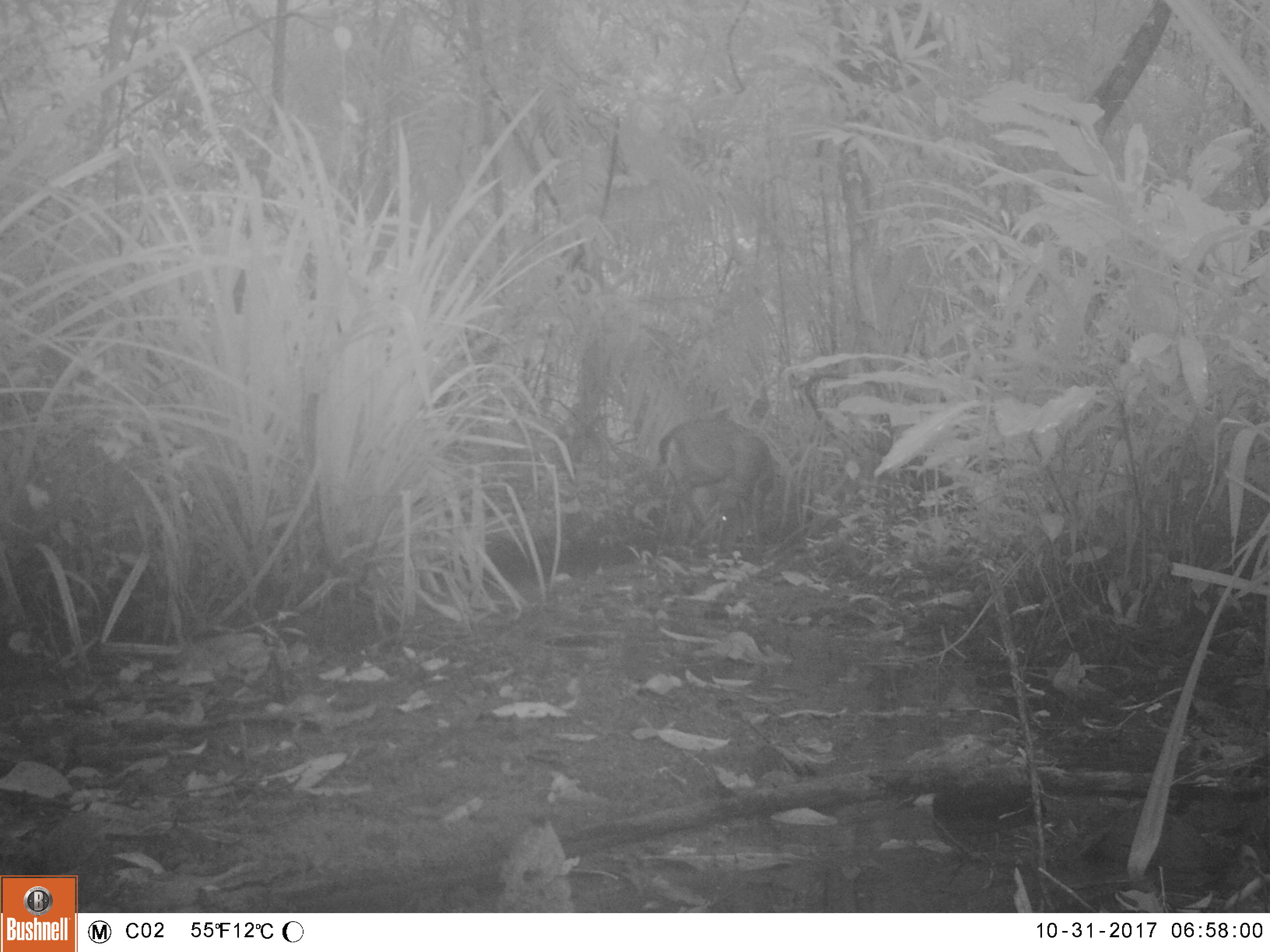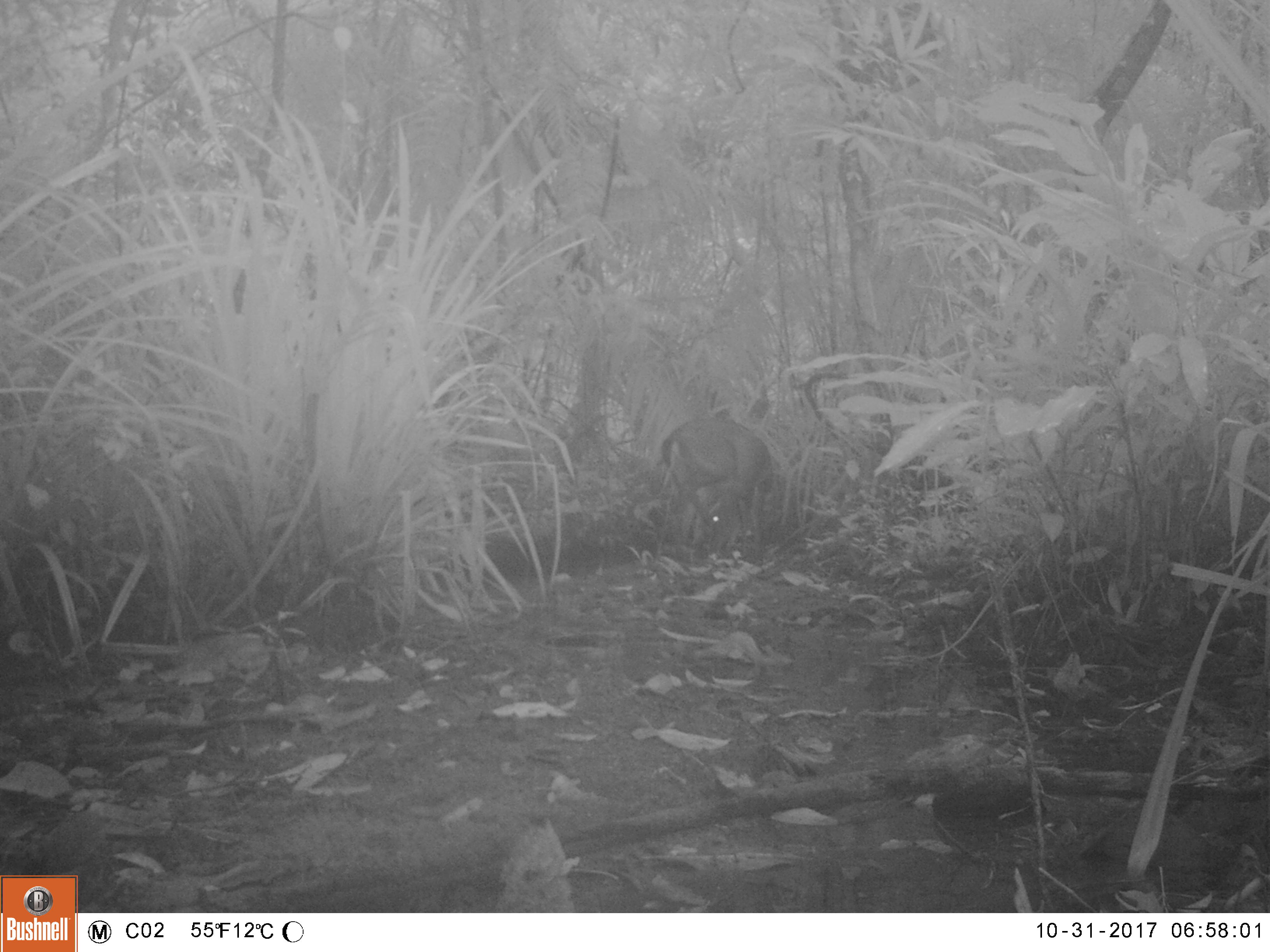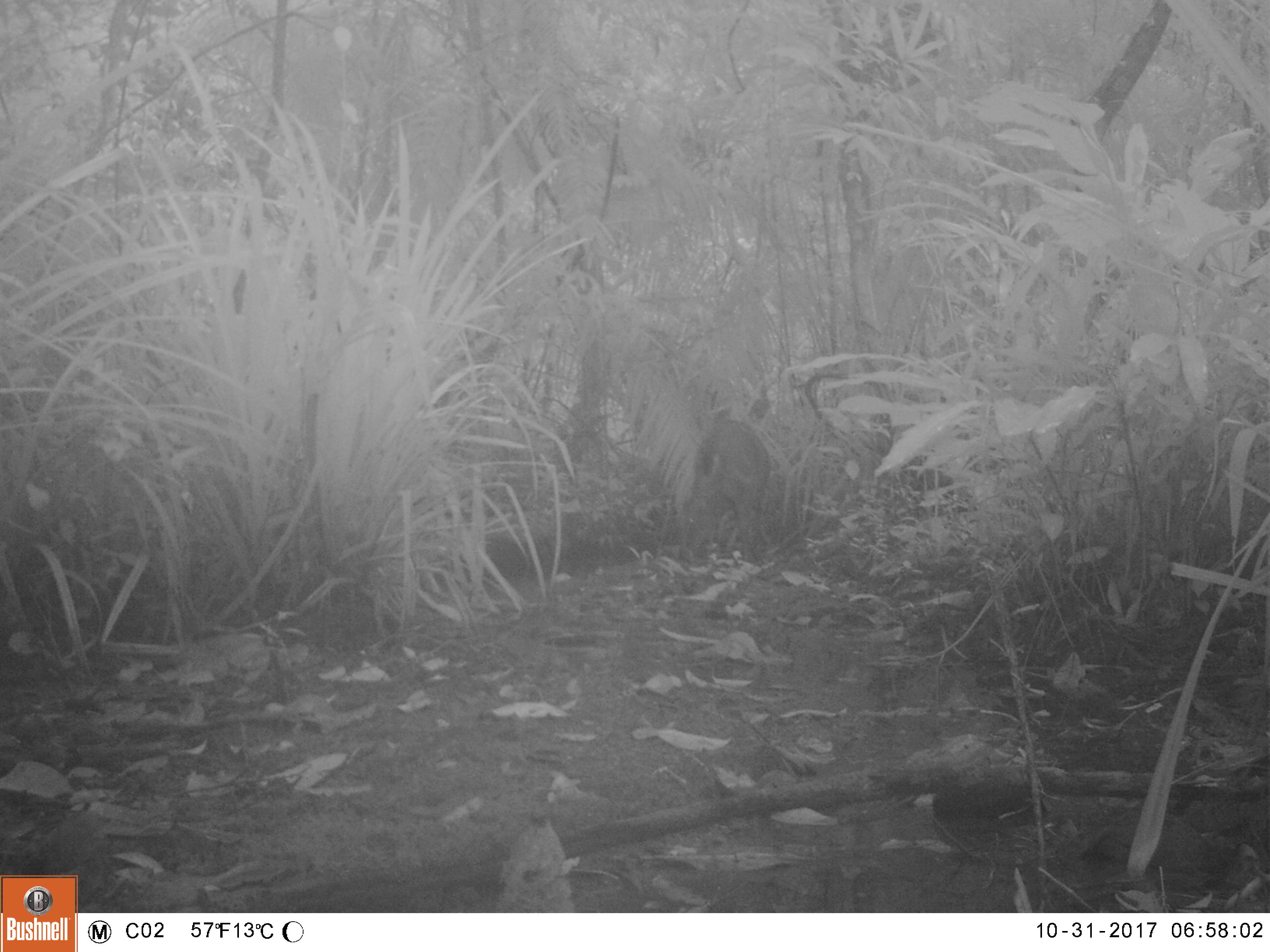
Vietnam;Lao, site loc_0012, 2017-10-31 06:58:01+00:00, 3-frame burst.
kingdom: Animalia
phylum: Chordata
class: Mammalia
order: Artiodactyla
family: Cervidae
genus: Muntiacus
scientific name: Muntiacus vuquangensis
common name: large-antlered muntjac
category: large antlered muntjac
Large antlered muntjac (large-antlered muntjac) (Muntiacus vuquangensis). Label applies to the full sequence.